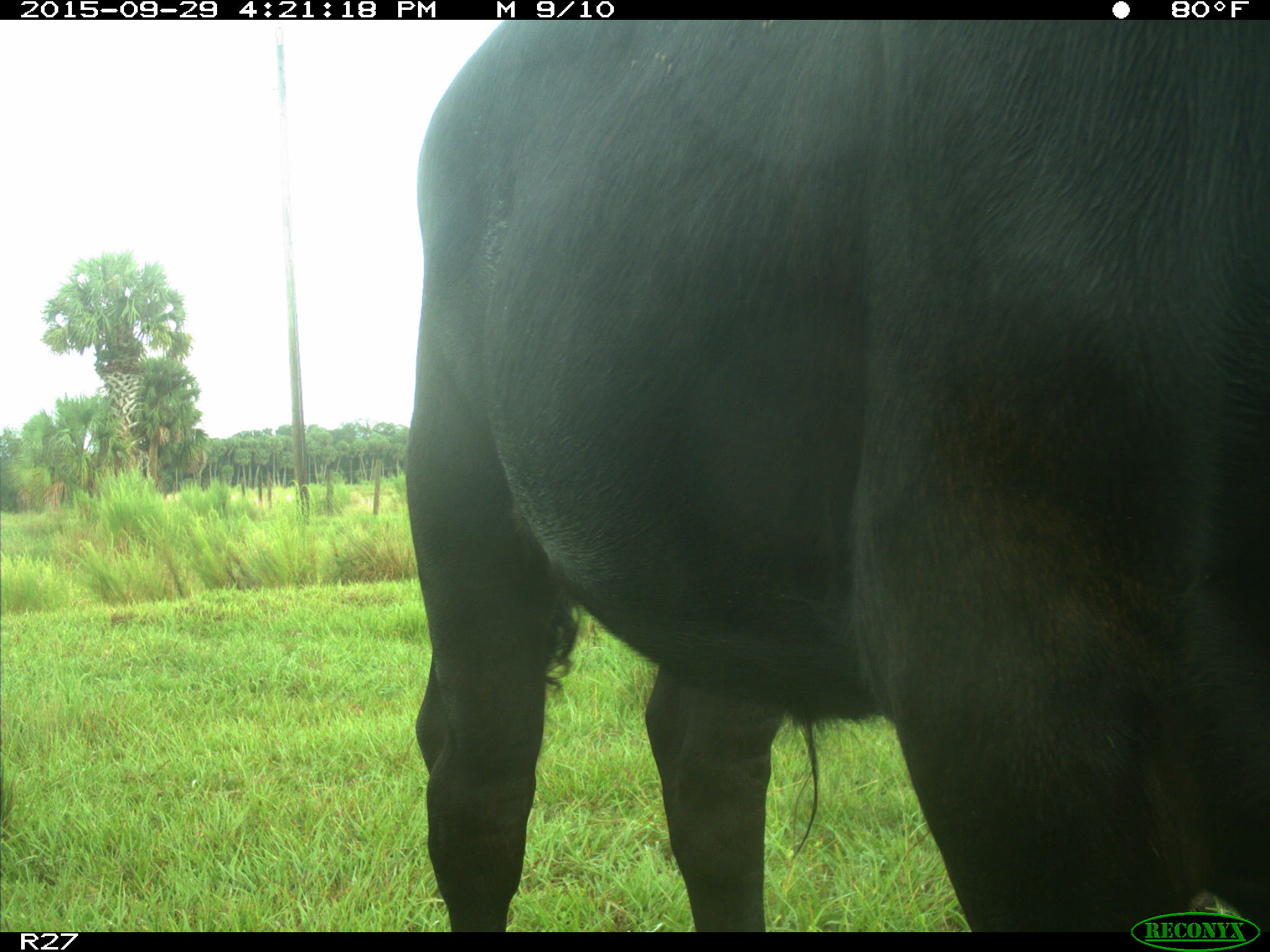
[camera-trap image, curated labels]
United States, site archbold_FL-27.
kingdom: Animalia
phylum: Chordata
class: Mammalia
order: Artiodactyla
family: Bovidae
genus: Bos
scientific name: Bos taurus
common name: domestic cow